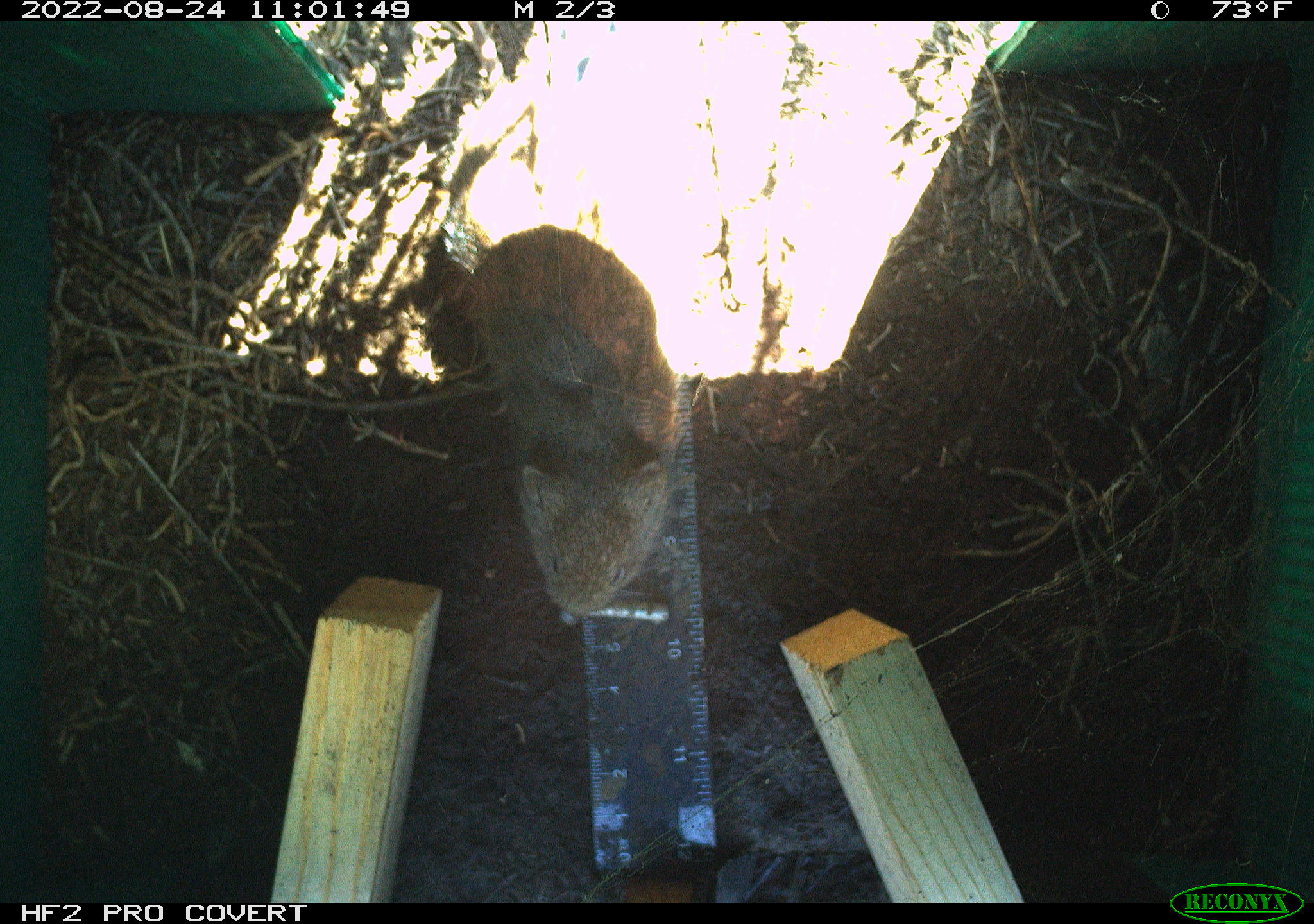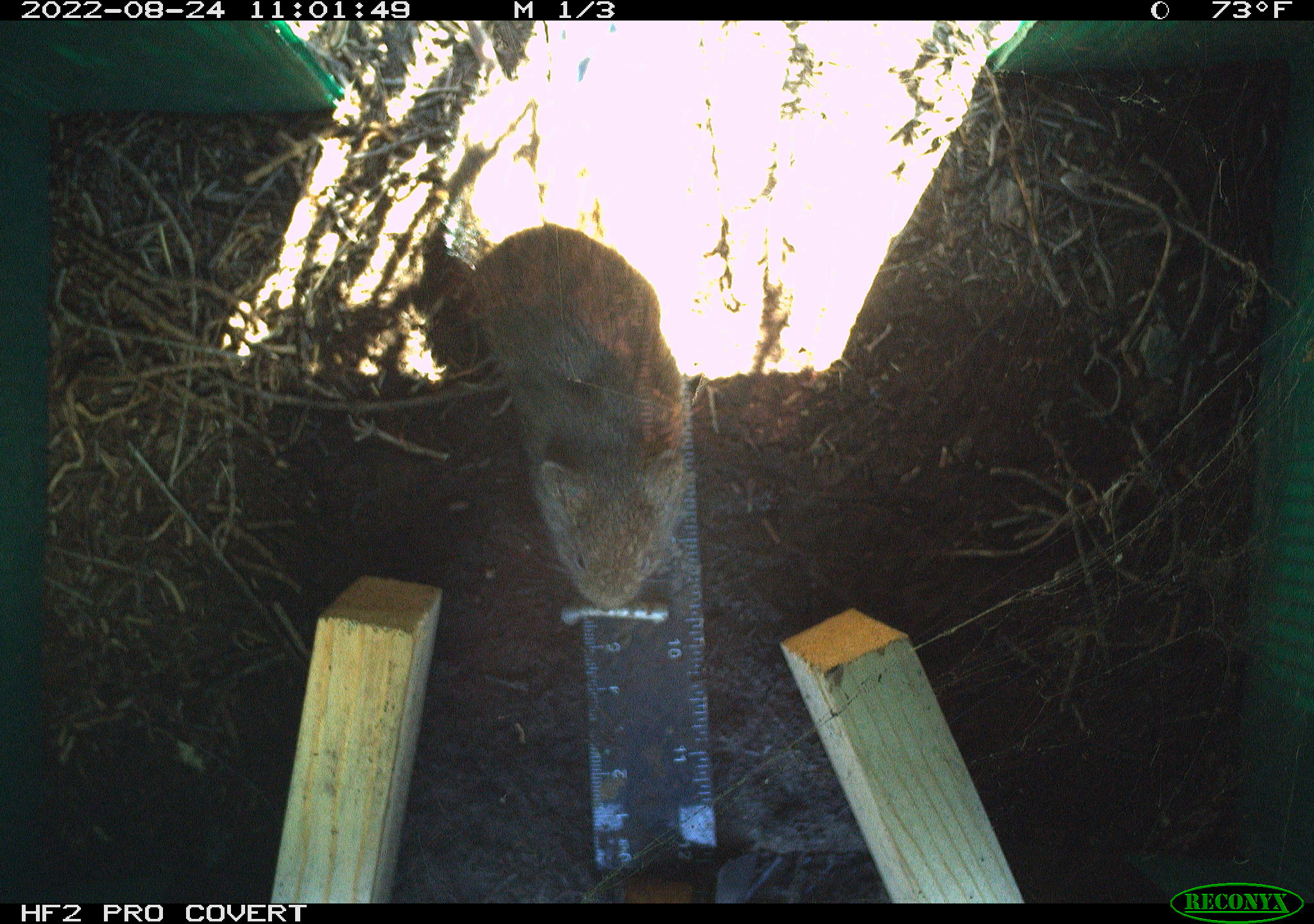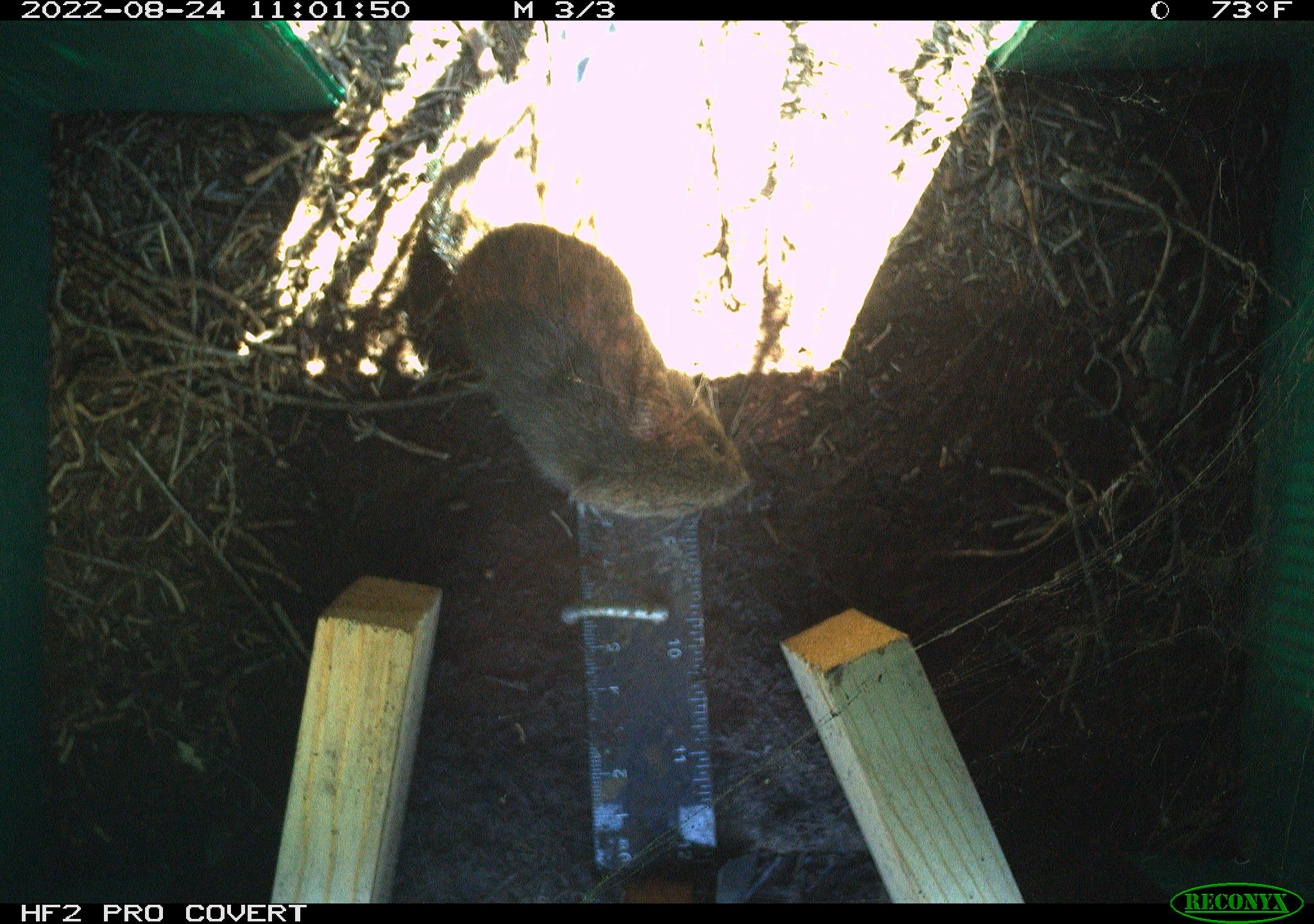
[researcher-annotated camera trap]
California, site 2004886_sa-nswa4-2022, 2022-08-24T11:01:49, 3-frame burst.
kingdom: Animalia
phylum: Chordata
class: Mammalia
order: Rodentia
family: Cricetidae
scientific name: Cricetidae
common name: hamsters, voles, lemmings, and allies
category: cricetidae family